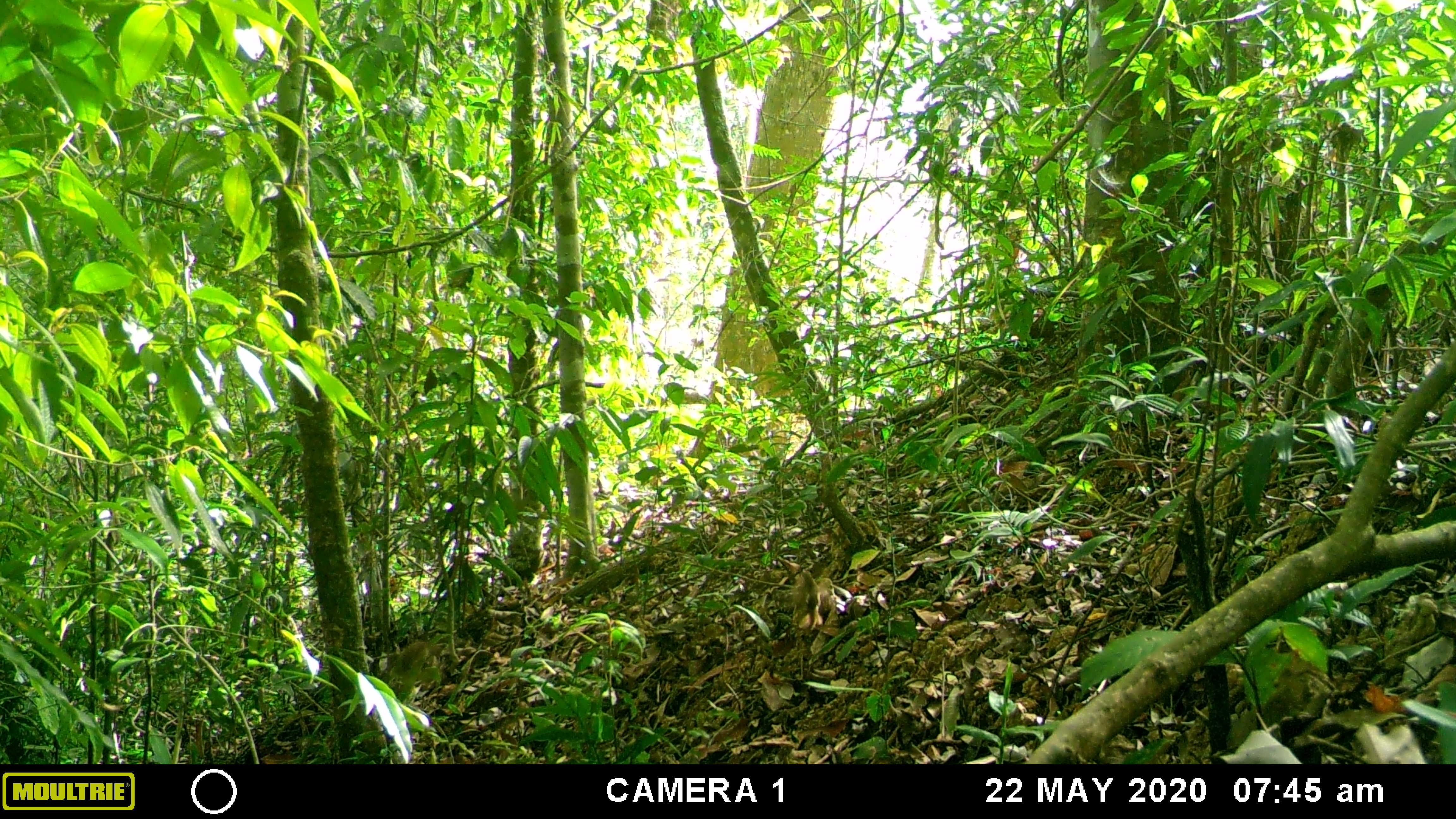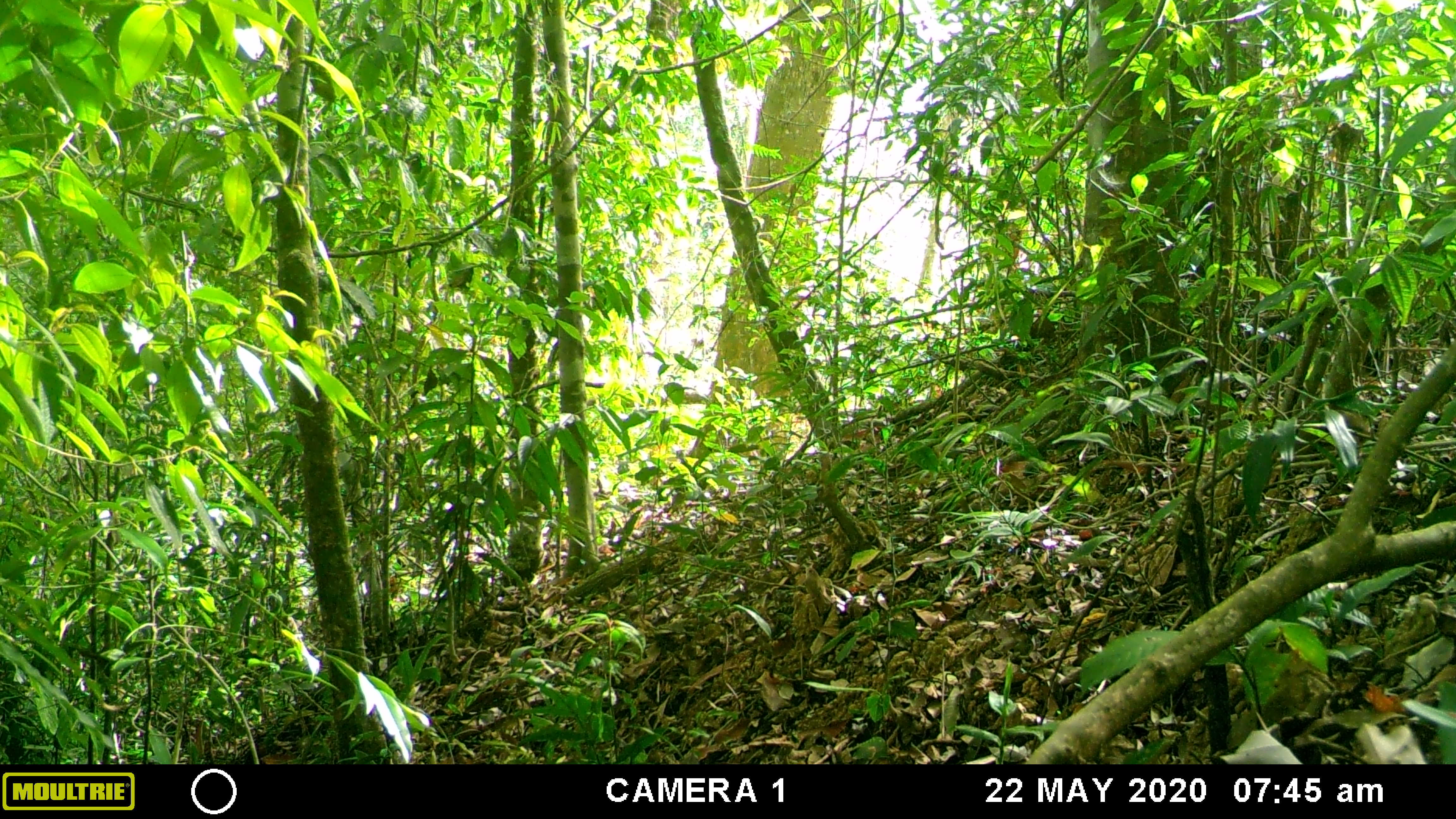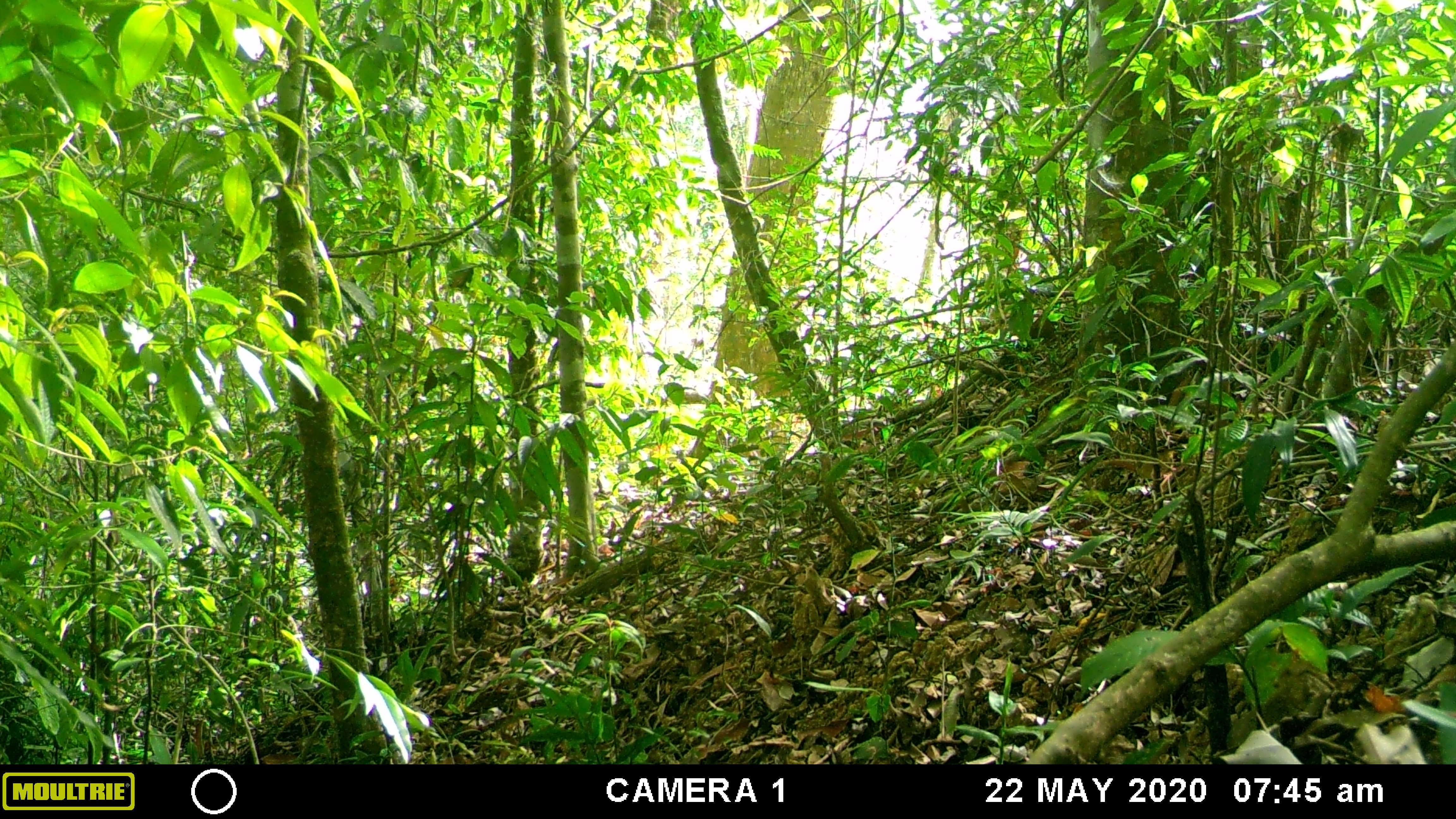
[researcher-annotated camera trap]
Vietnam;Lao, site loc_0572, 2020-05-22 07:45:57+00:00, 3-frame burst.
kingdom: Animalia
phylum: Chordata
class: Aves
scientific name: Aves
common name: bird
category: unidentified bird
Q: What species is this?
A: Unidentified bird (bird) (Aves).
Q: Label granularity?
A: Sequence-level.